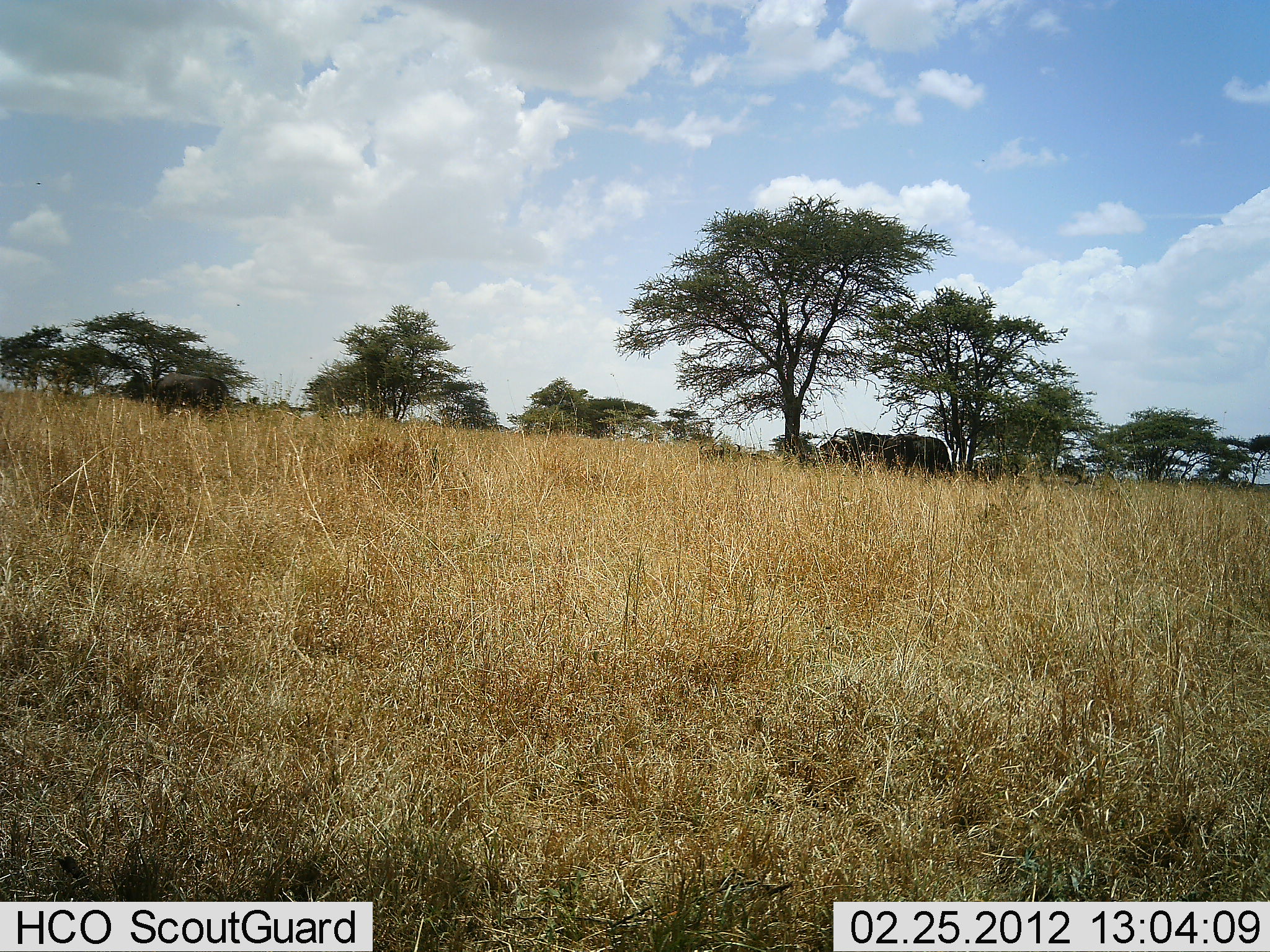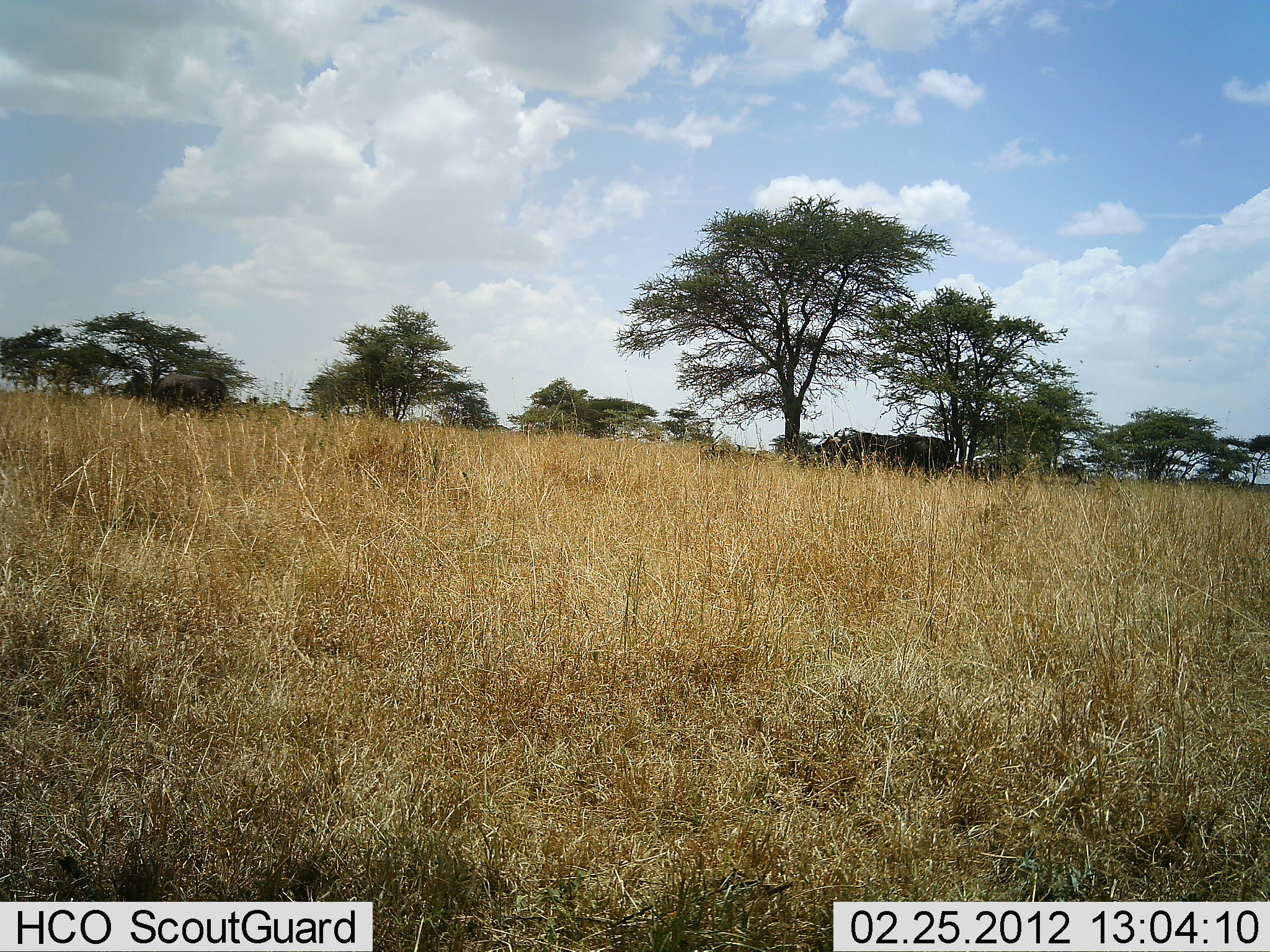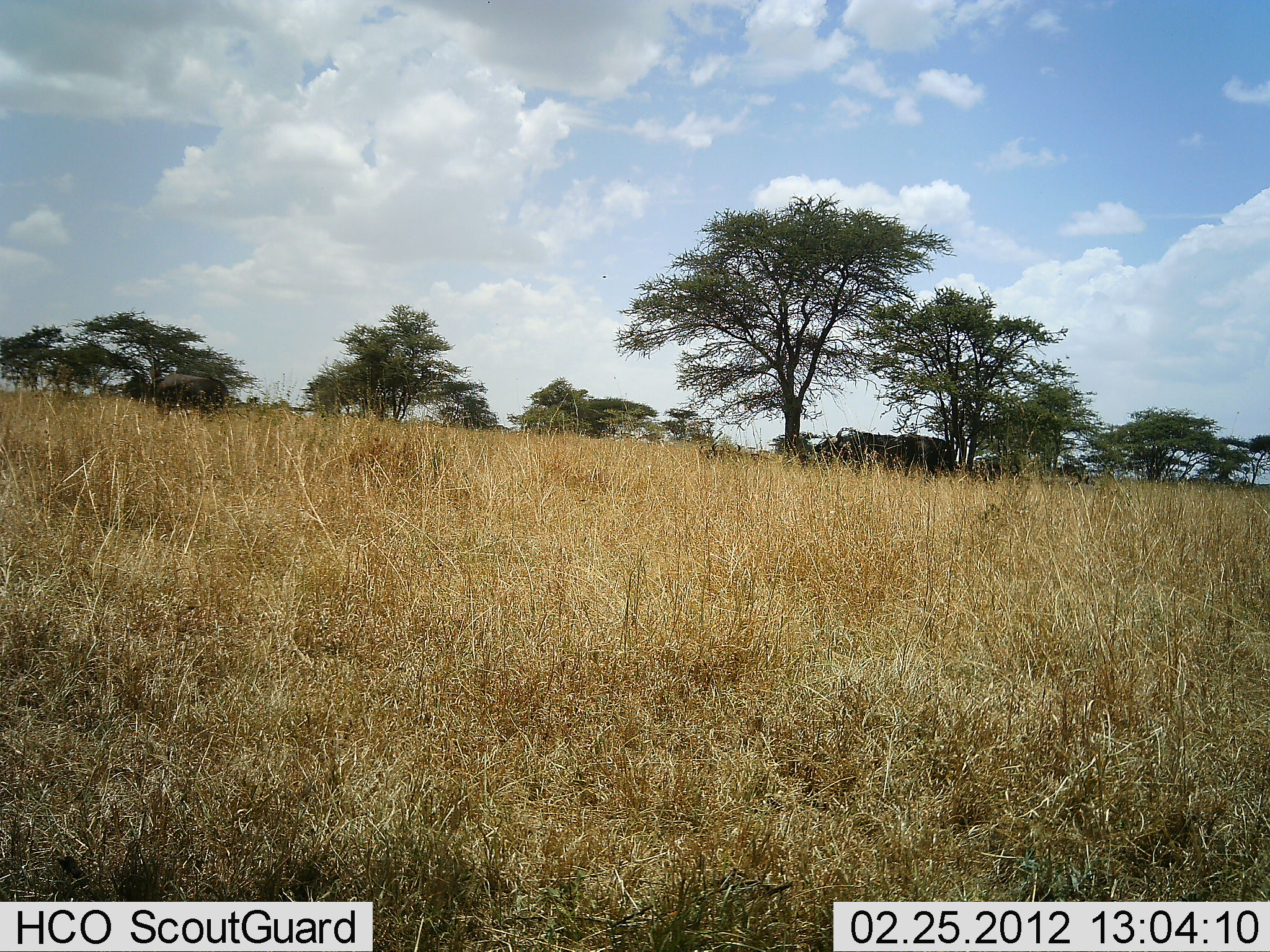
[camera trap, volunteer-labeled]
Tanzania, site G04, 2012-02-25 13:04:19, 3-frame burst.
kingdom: Animalia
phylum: Chordata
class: Mammalia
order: Artiodactyla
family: Bovidae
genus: Syncerus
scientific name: Syncerus caffer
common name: cape buffalo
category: buffalo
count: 3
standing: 67%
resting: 0%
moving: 13%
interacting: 0%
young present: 0%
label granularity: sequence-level